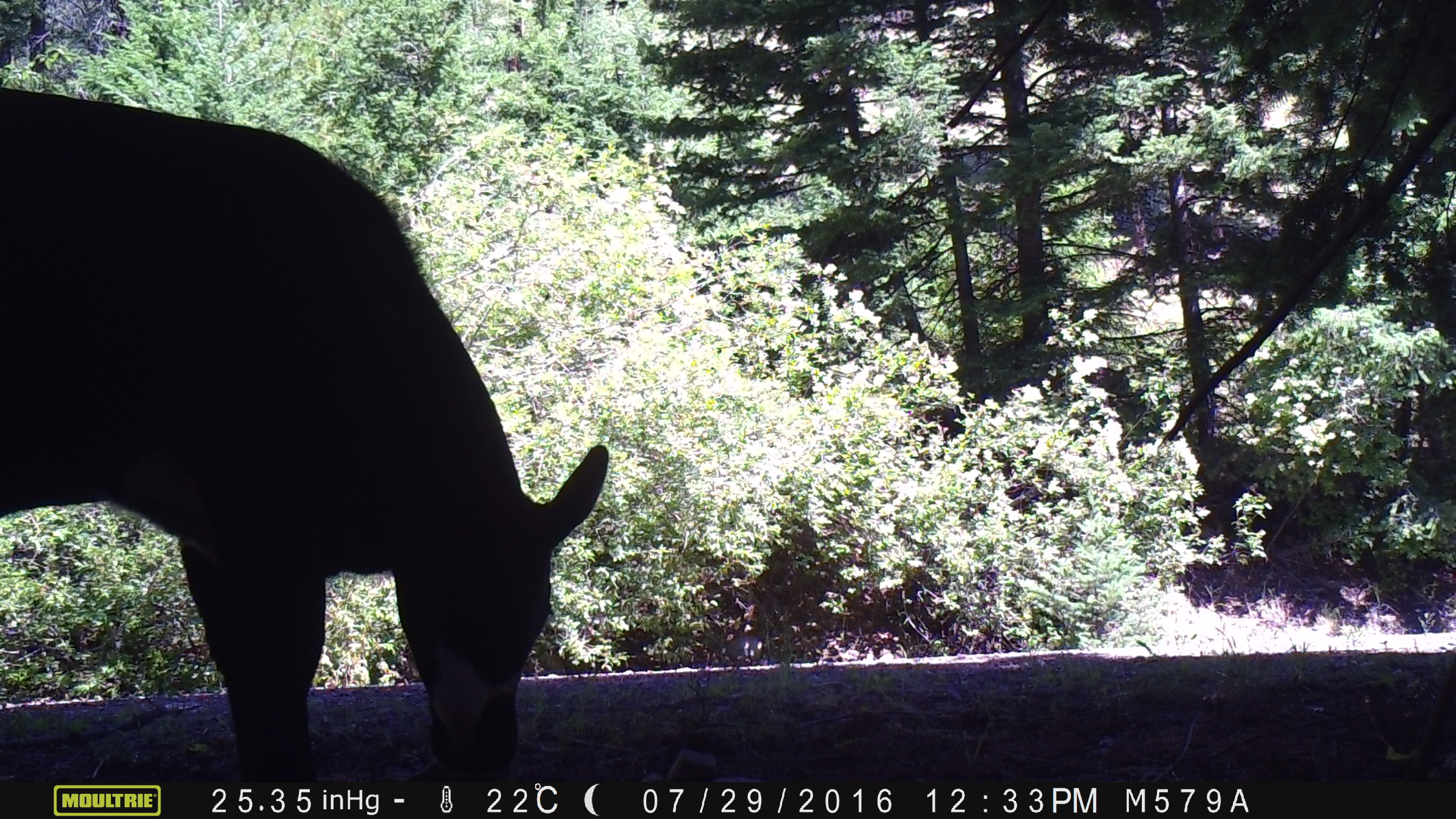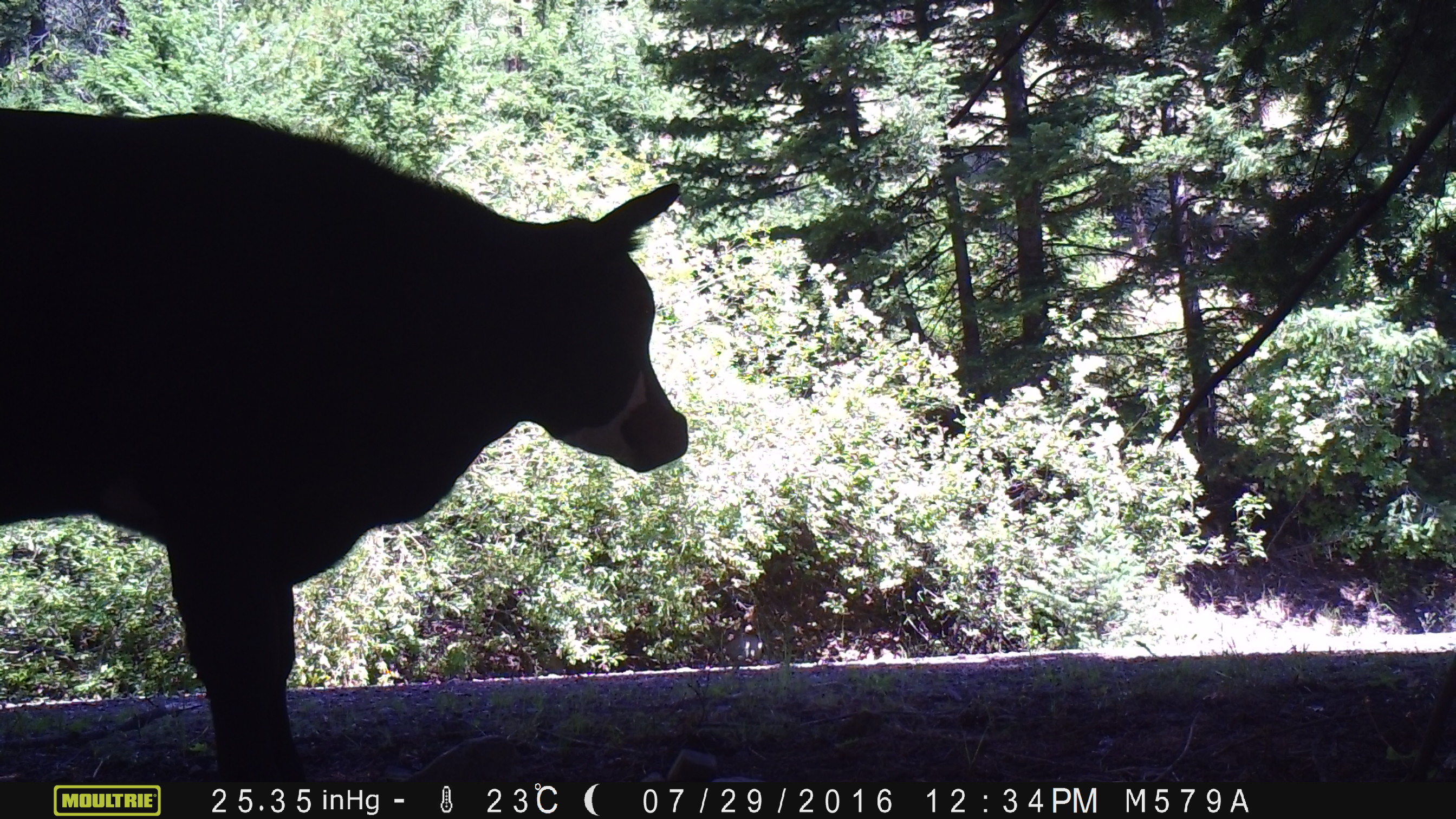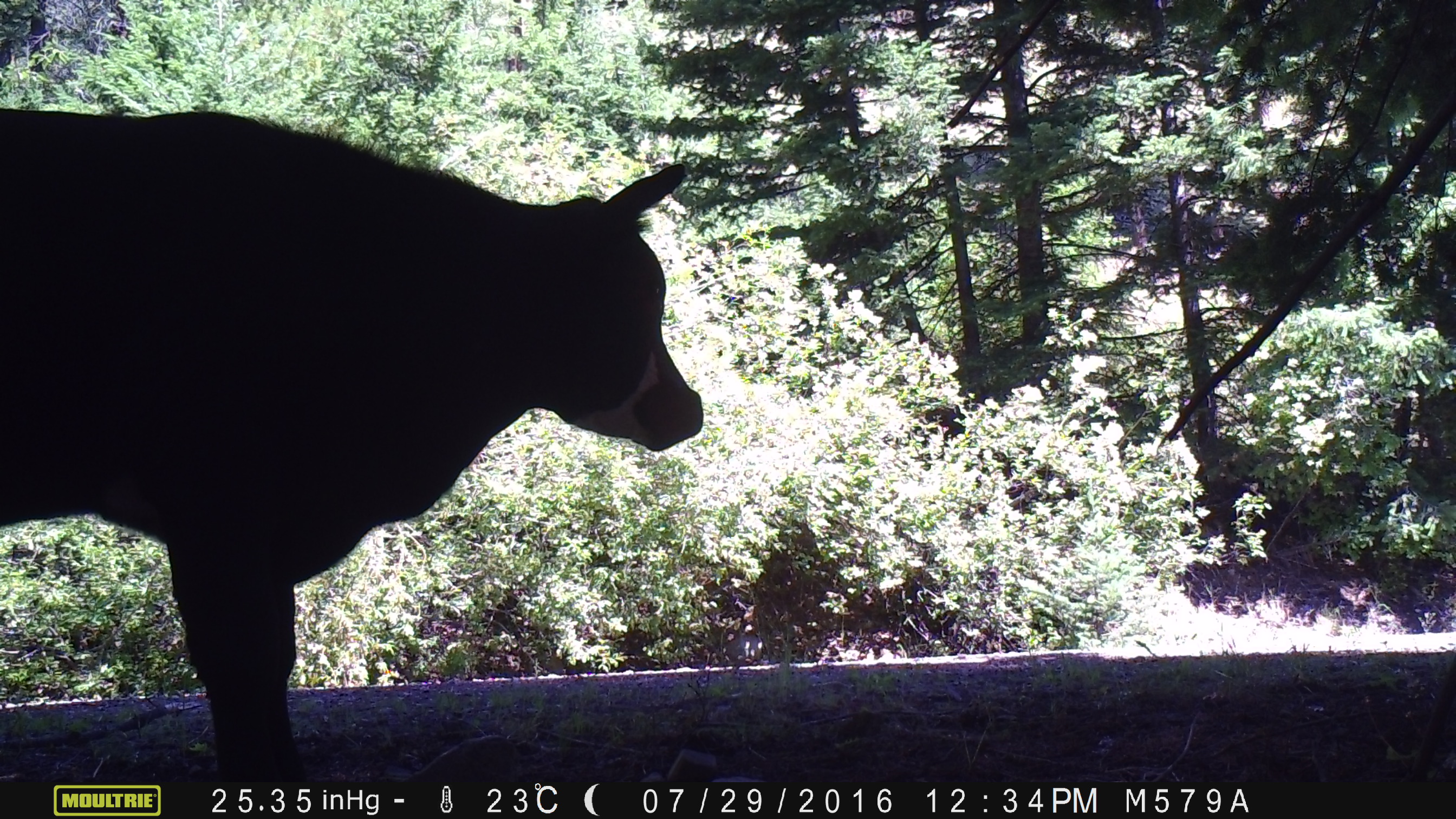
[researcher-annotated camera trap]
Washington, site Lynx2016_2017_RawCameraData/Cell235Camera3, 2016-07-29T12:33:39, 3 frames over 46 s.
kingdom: Animalia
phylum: Chordata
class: Mammalia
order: Artiodactyla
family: Bovidae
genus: Bos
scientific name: Bos taurus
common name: domestic cattle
Domestic cattle (Bos taurus). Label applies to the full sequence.